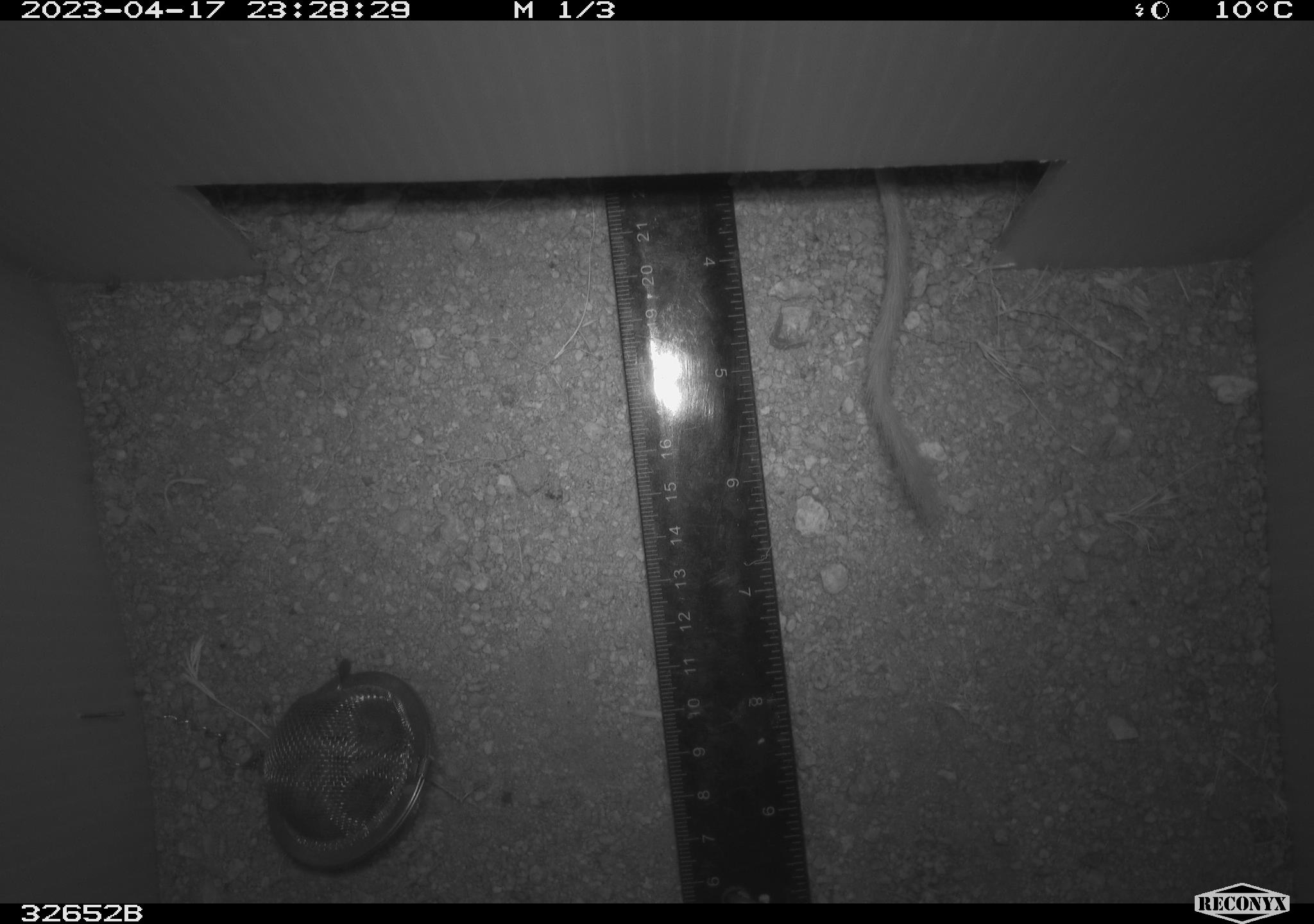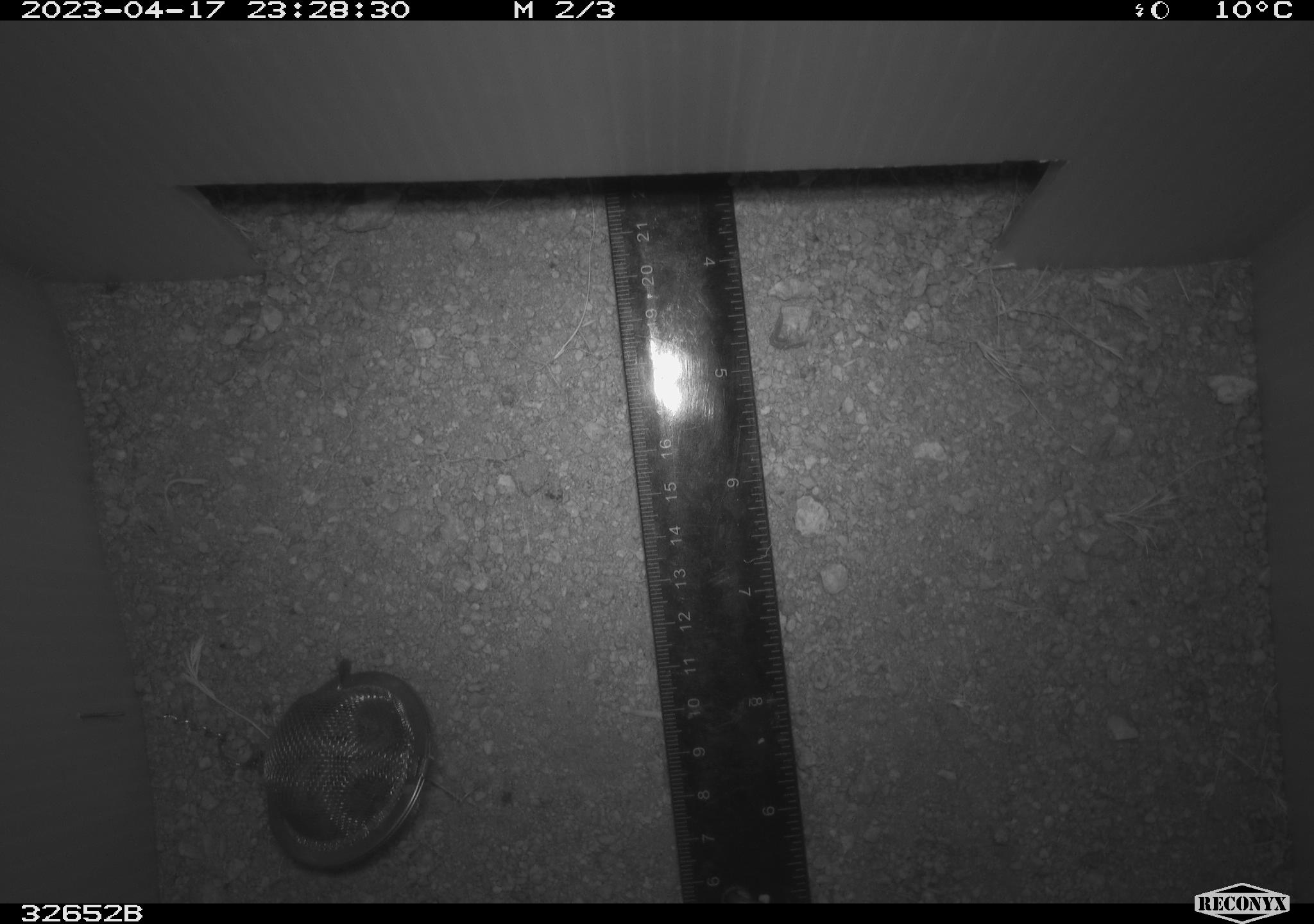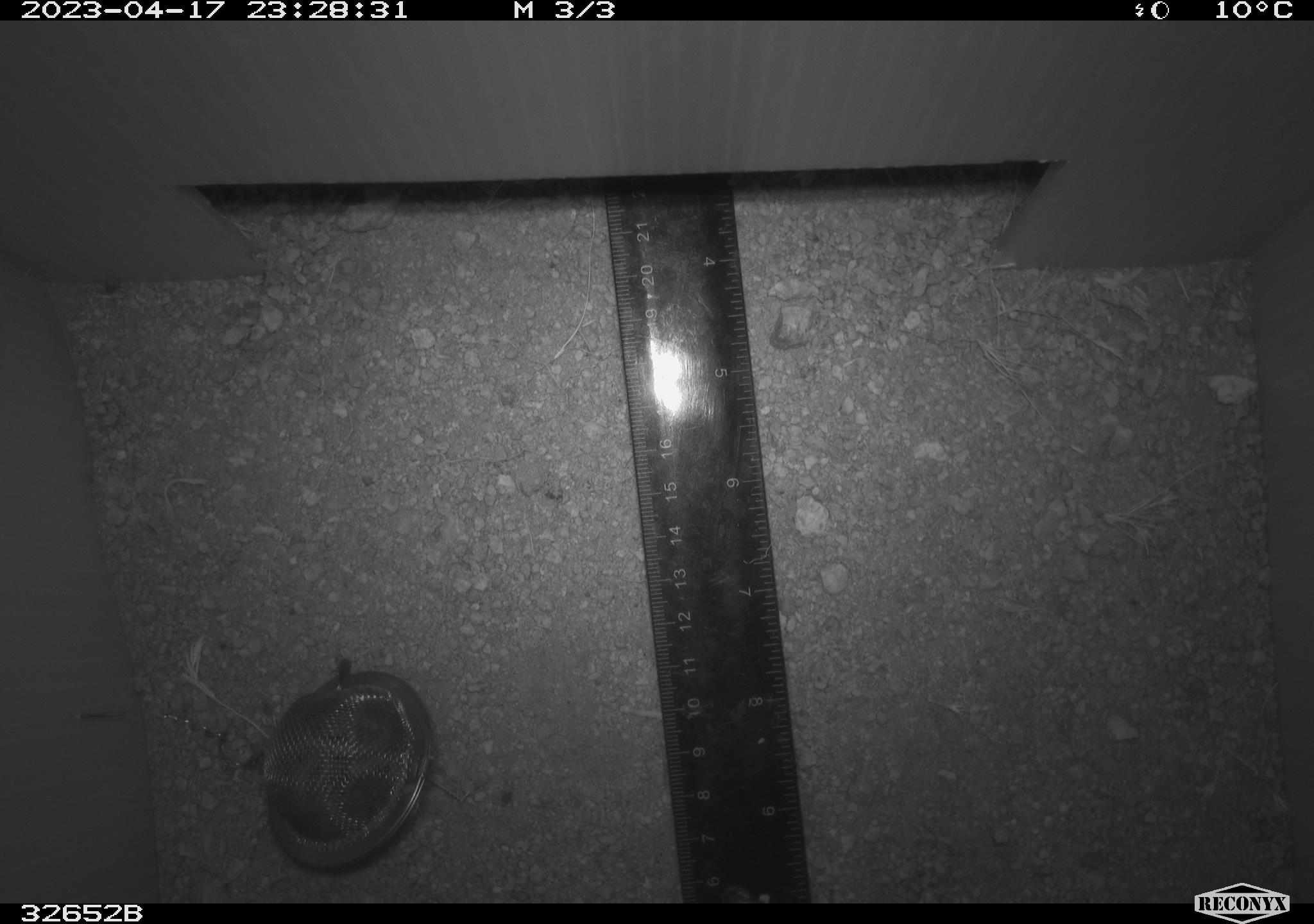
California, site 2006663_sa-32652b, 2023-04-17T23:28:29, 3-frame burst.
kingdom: Animalia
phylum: Chordata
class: Mammalia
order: Rodentia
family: Heteromyidae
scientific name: Heteromyidae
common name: kangaroo rats and pocket mice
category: heteromyidae family